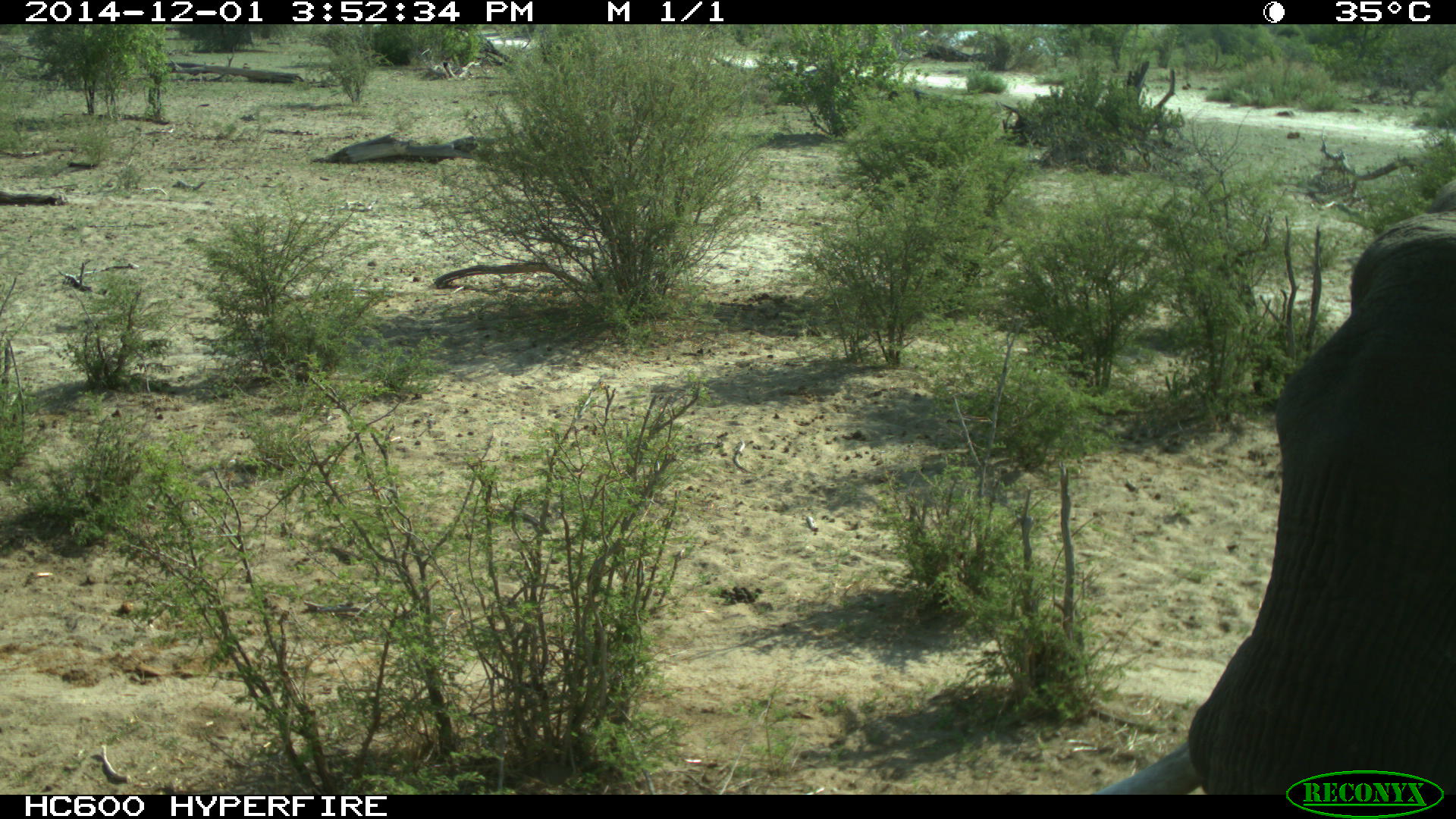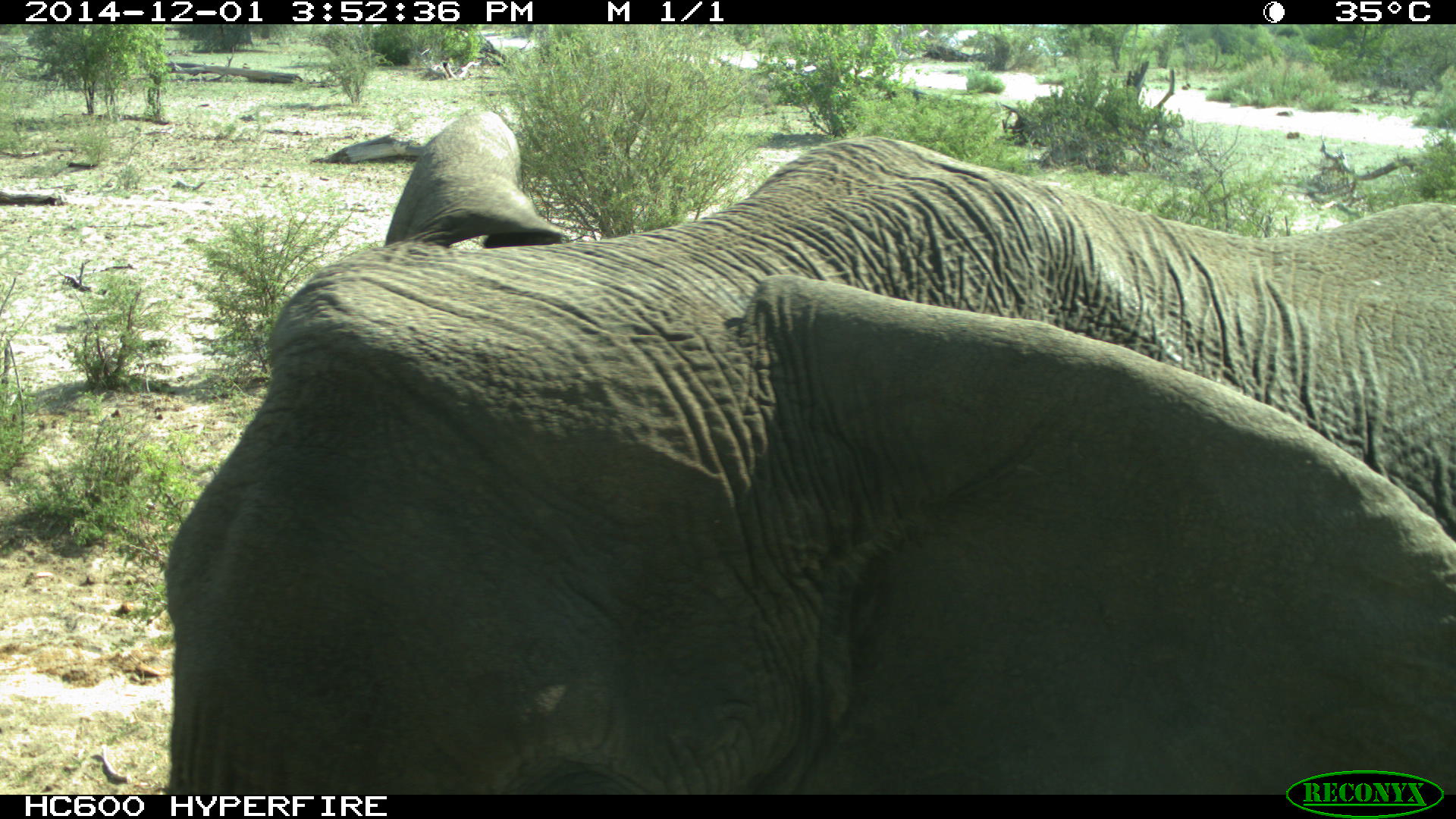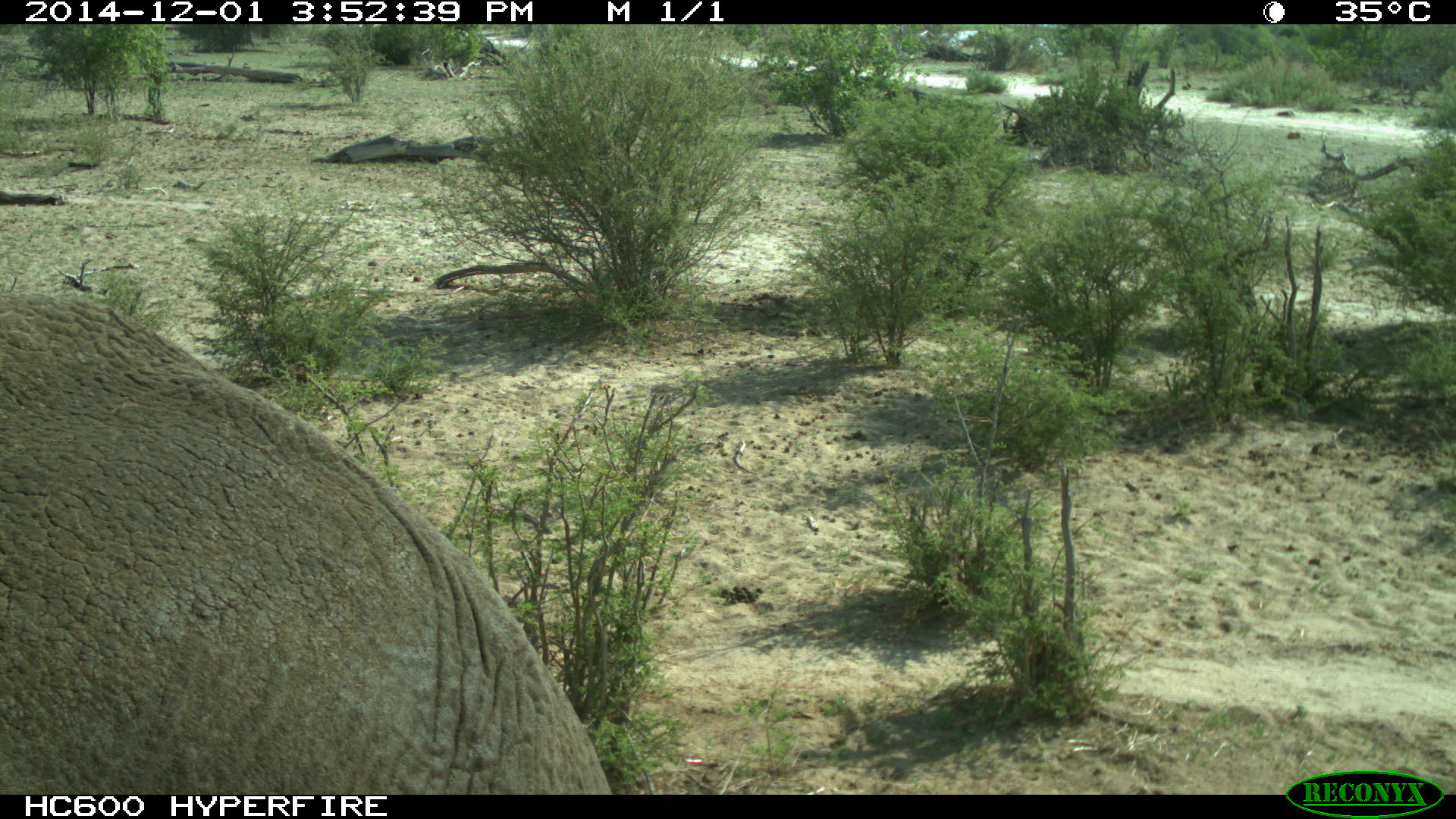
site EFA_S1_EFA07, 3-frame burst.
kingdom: Animalia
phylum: Chordata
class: Mammalia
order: Proboscidea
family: Elephantidae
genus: Loxodonta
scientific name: Loxodonta africana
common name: african bush elephant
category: elephant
Elephant (african bush elephant) (Loxodonta africana), count 1. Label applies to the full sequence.